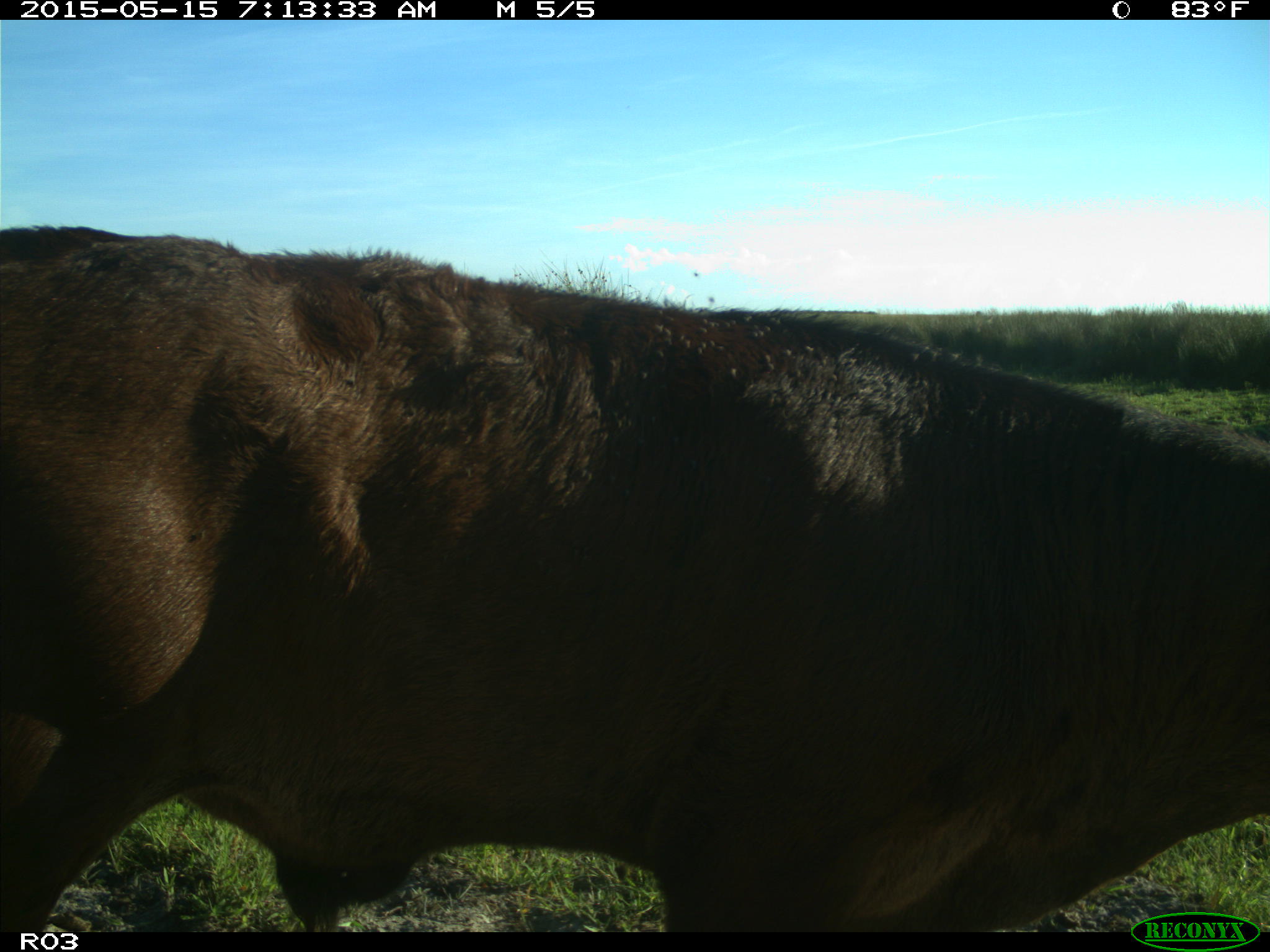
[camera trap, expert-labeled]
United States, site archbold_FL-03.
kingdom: Animalia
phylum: Chordata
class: Mammalia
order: Artiodactyla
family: Bovidae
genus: Bos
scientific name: Bos taurus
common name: domestic cow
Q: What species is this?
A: Bos taurus (domestic cow).